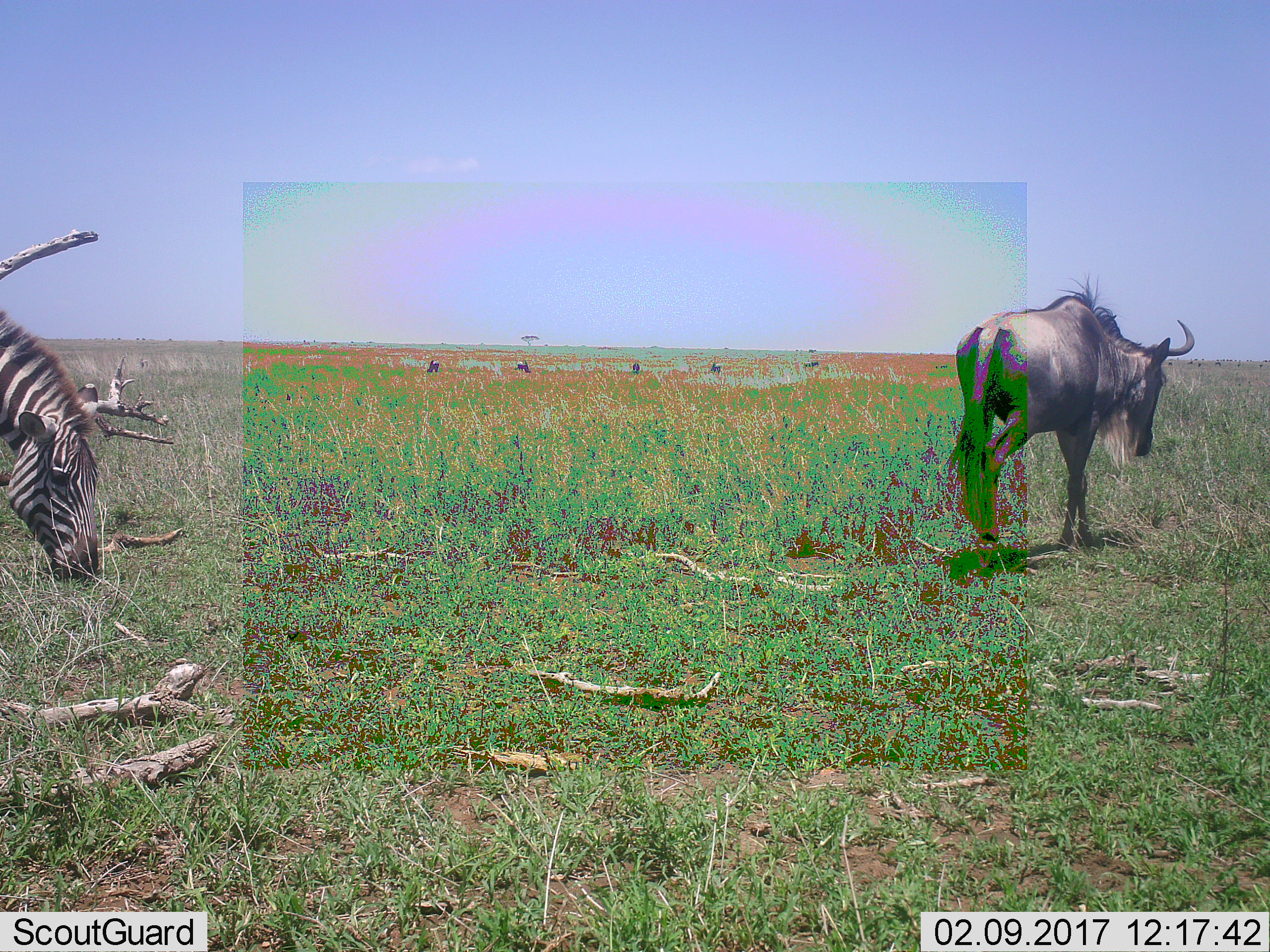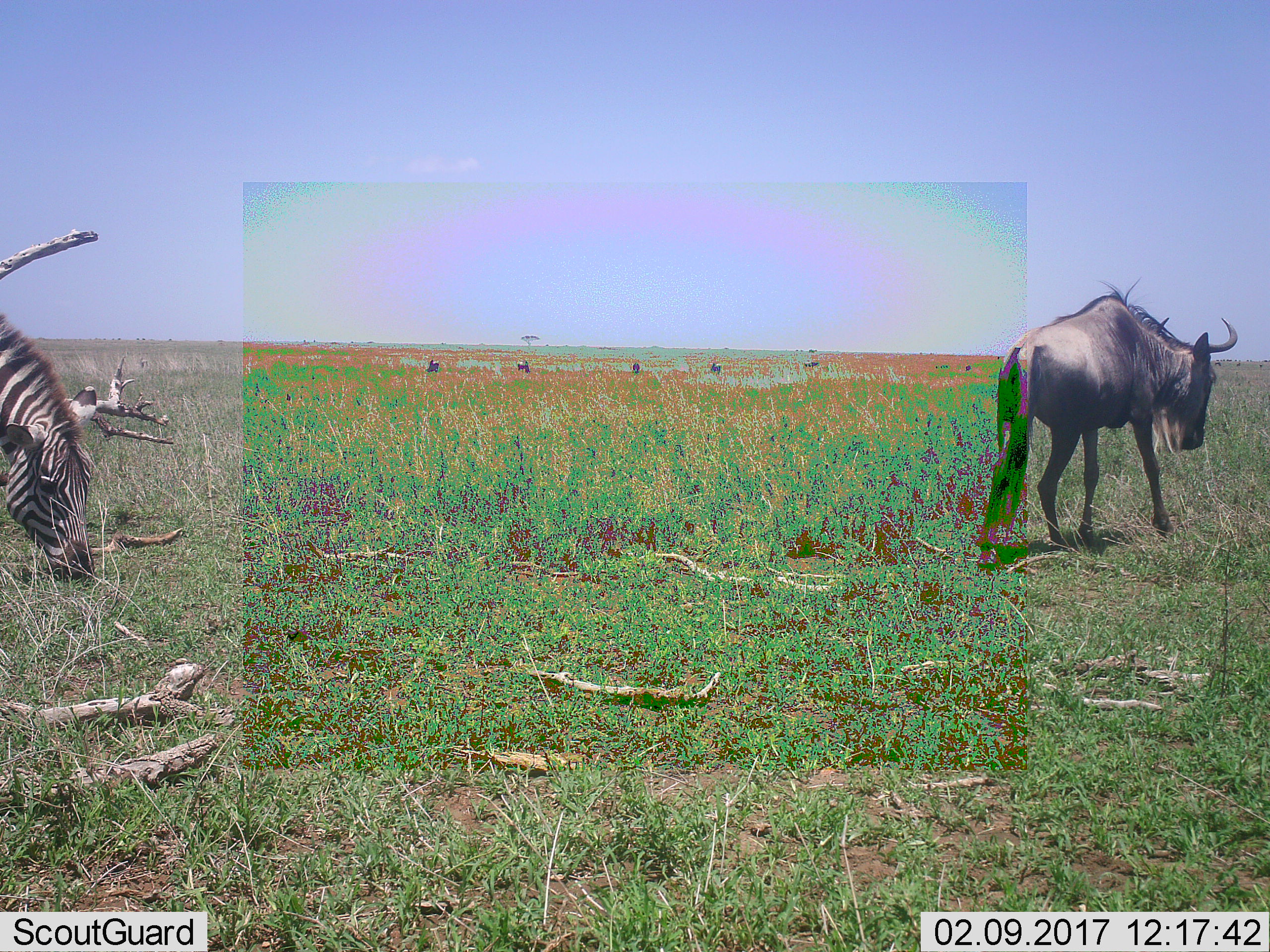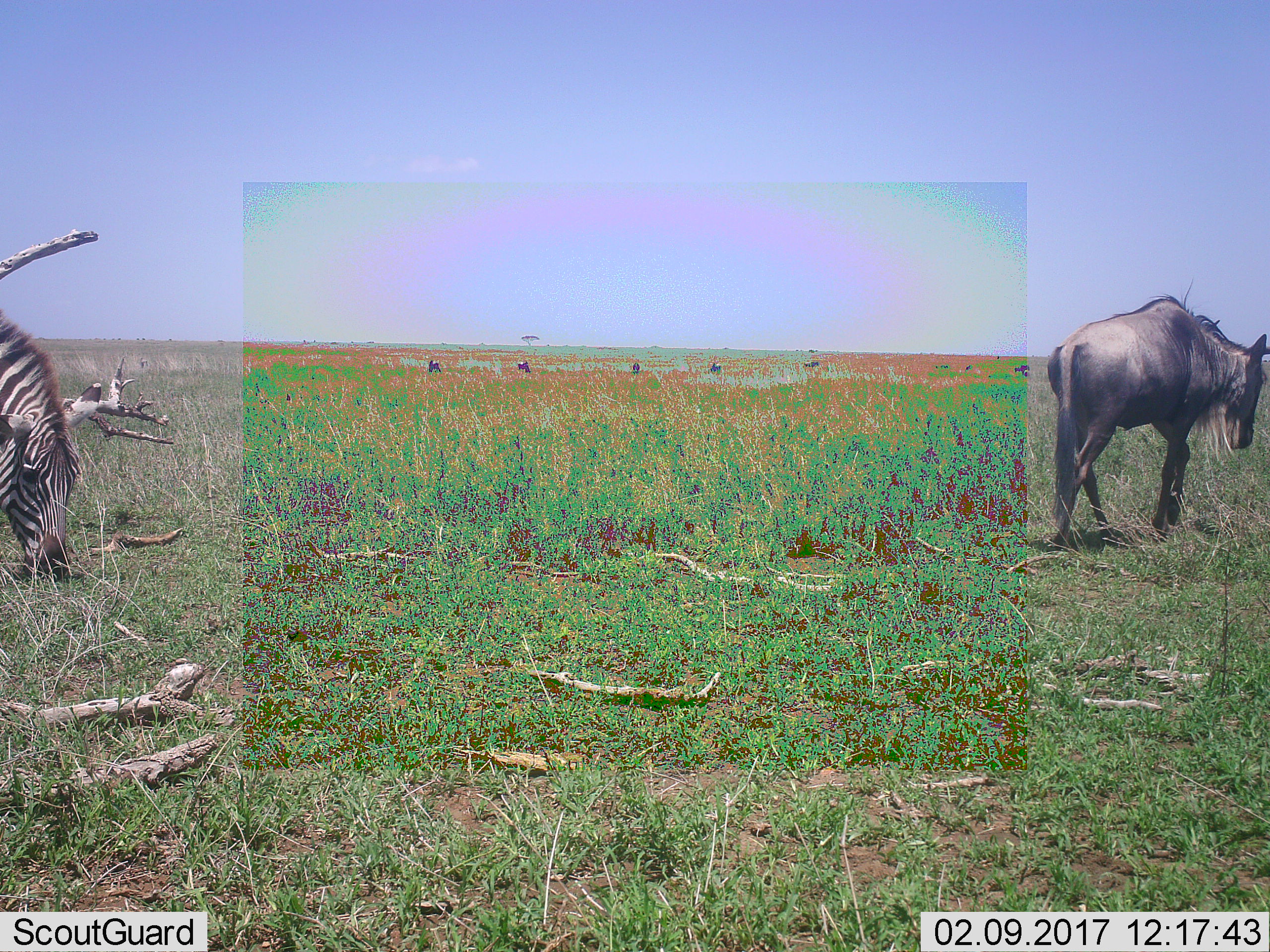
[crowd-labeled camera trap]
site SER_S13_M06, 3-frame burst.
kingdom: Animalia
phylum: Chordata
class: Mammalia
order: Artiodactyla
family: Bovidae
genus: Connochaetes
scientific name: Connochaetes taurinus taurinus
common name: blue wildebeest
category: wildebeestblue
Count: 1.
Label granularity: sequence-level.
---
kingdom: Animalia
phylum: Chordata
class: Mammalia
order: Perissodactyla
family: Equidae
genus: Equus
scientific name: Equus quagga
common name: plains zebra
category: zebraplains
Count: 1.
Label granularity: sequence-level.